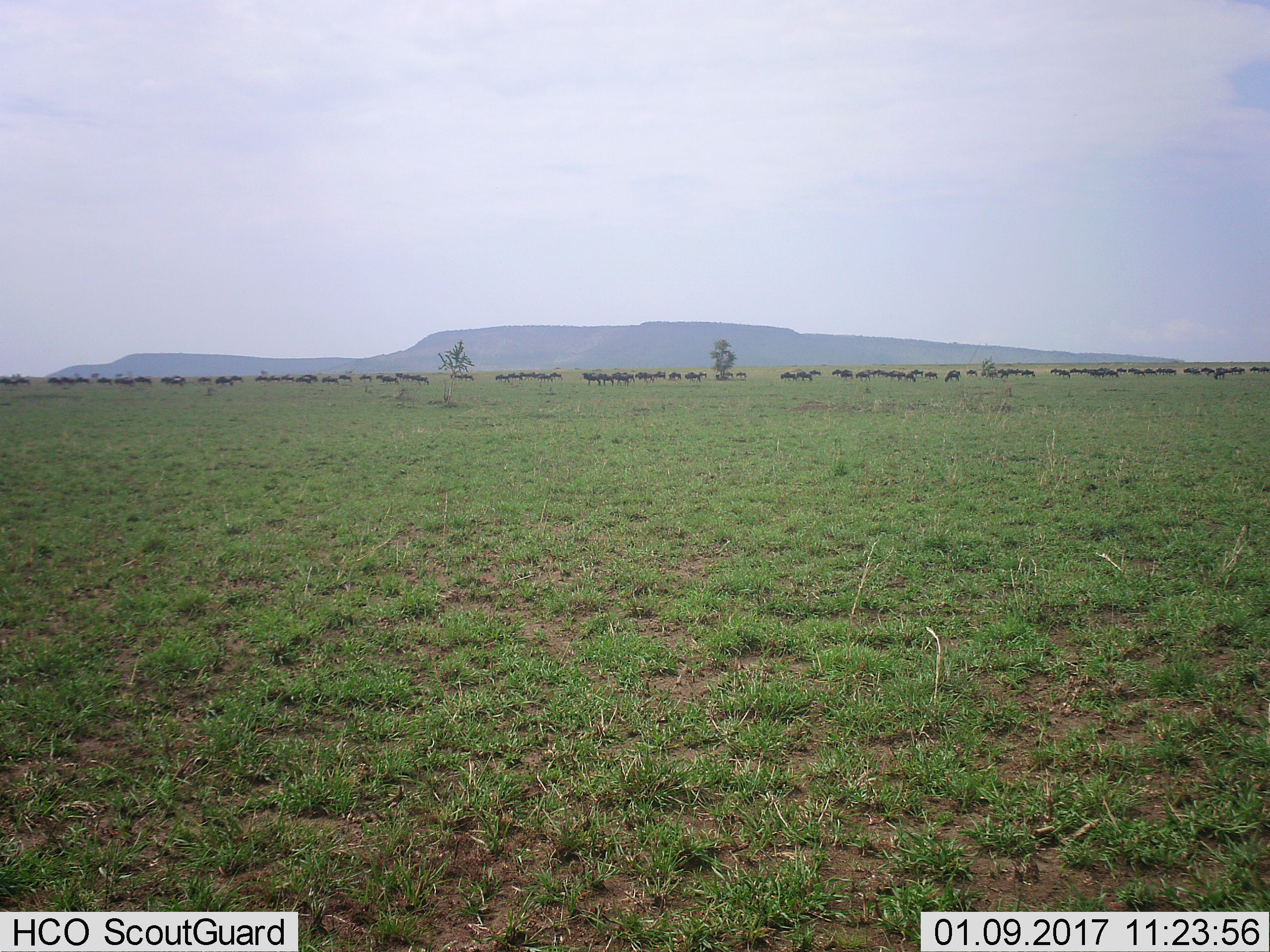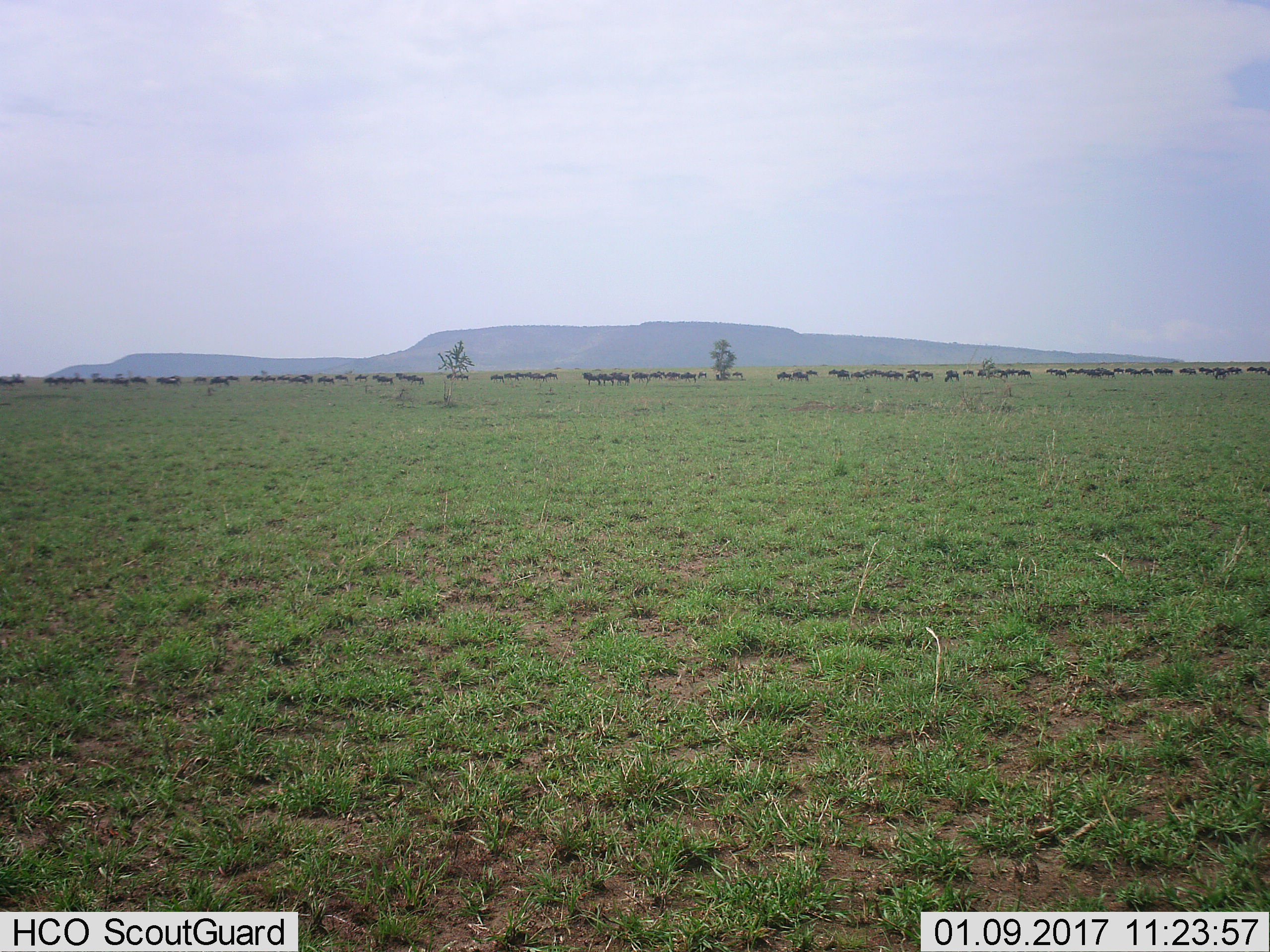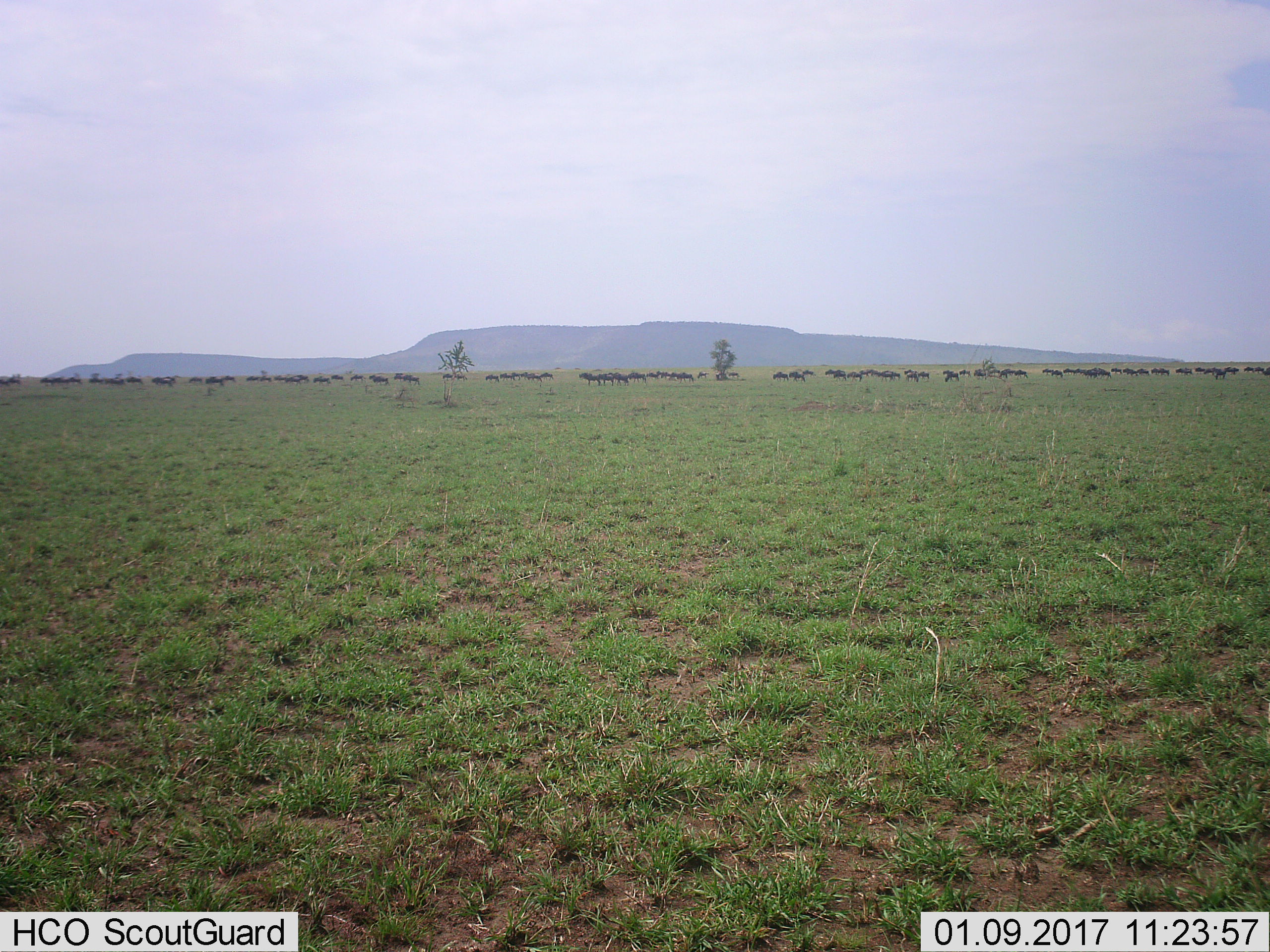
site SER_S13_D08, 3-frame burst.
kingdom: Animalia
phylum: Chordata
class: Mammalia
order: Artiodactyla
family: Bovidae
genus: Connochaetes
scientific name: Connochaetes taurinus taurinus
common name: blue wildebeest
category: wildebeestblue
Wildebeestblue (blue wildebeest) (Connochaetes taurinus taurinus), count 51+. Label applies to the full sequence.